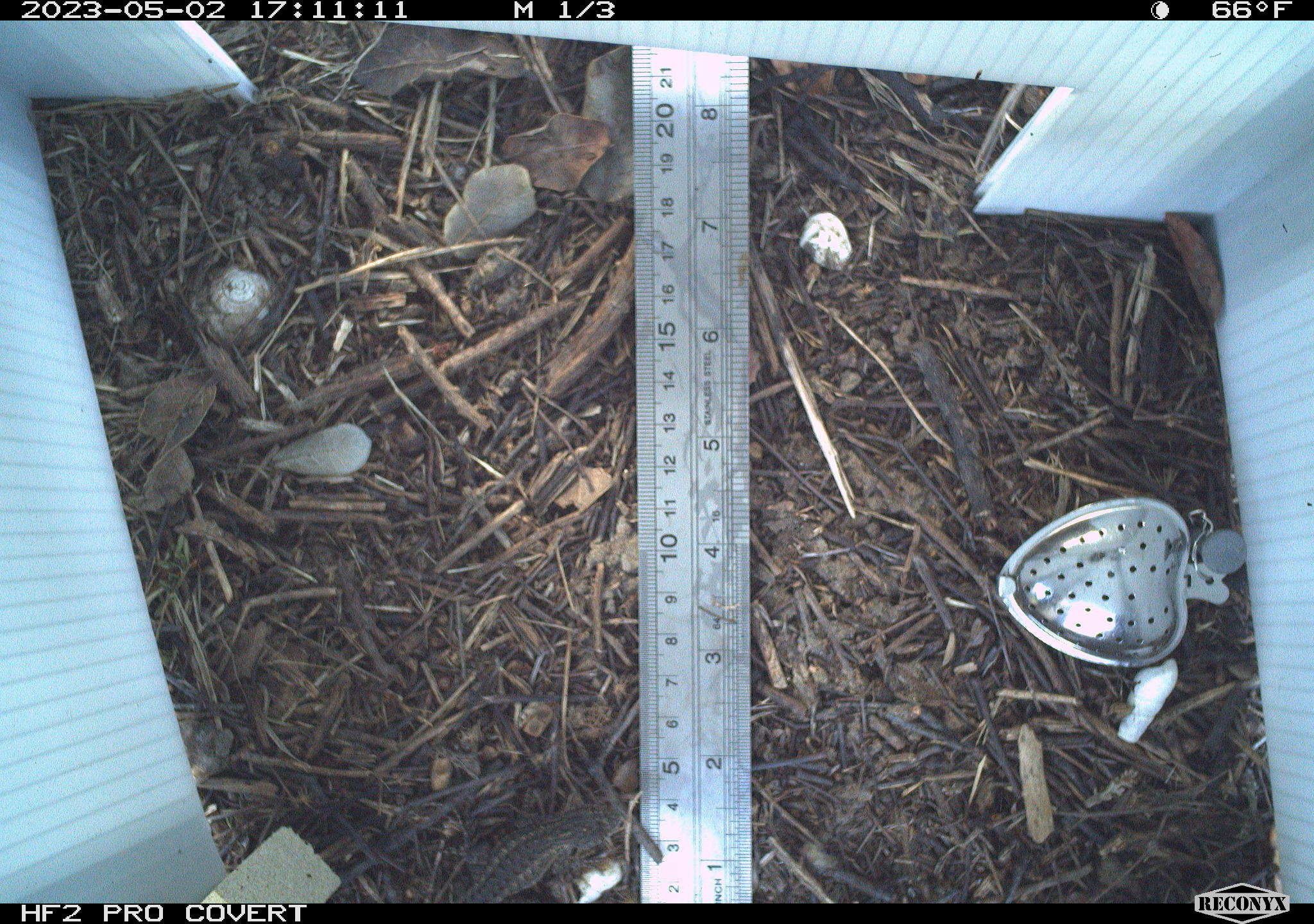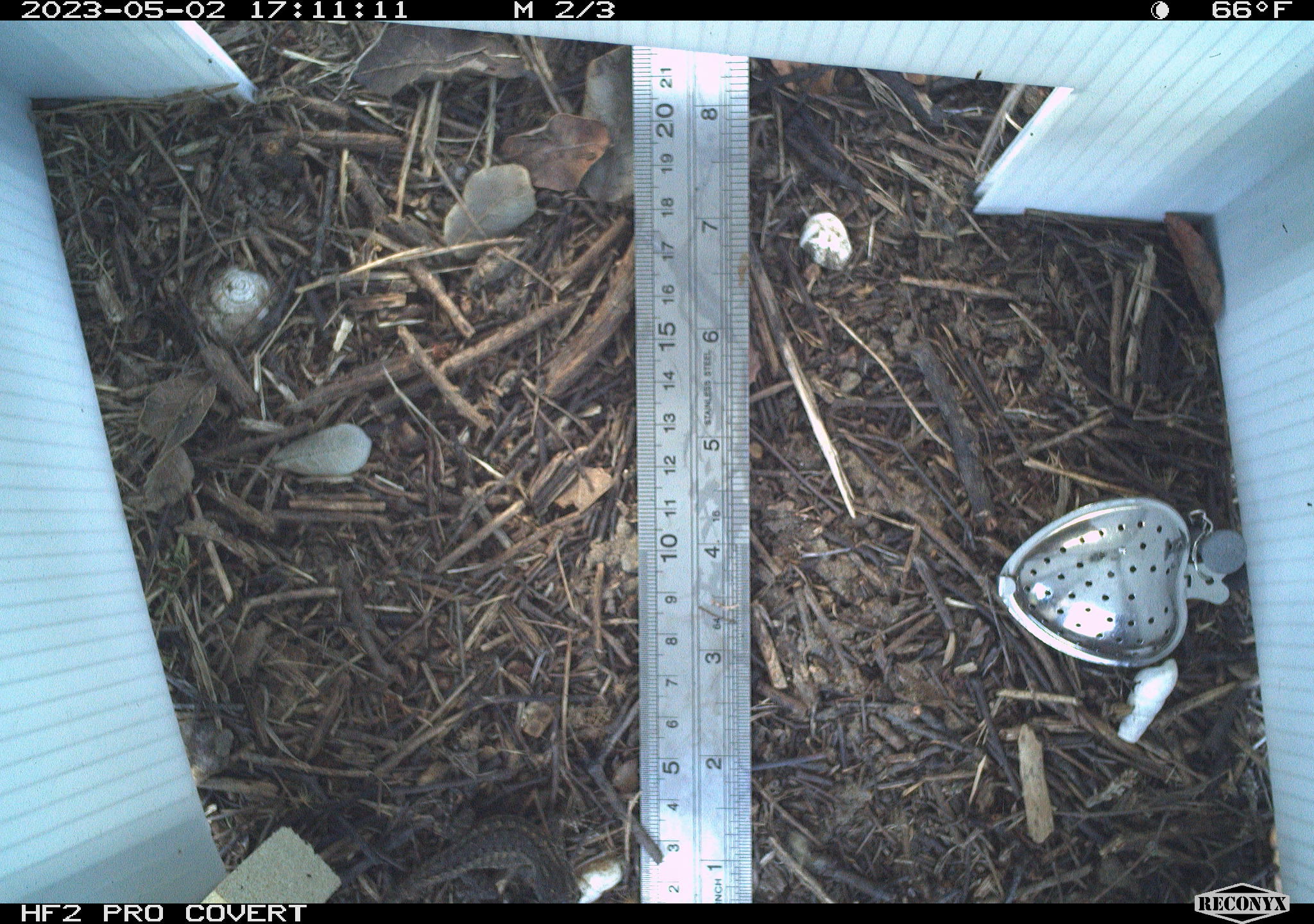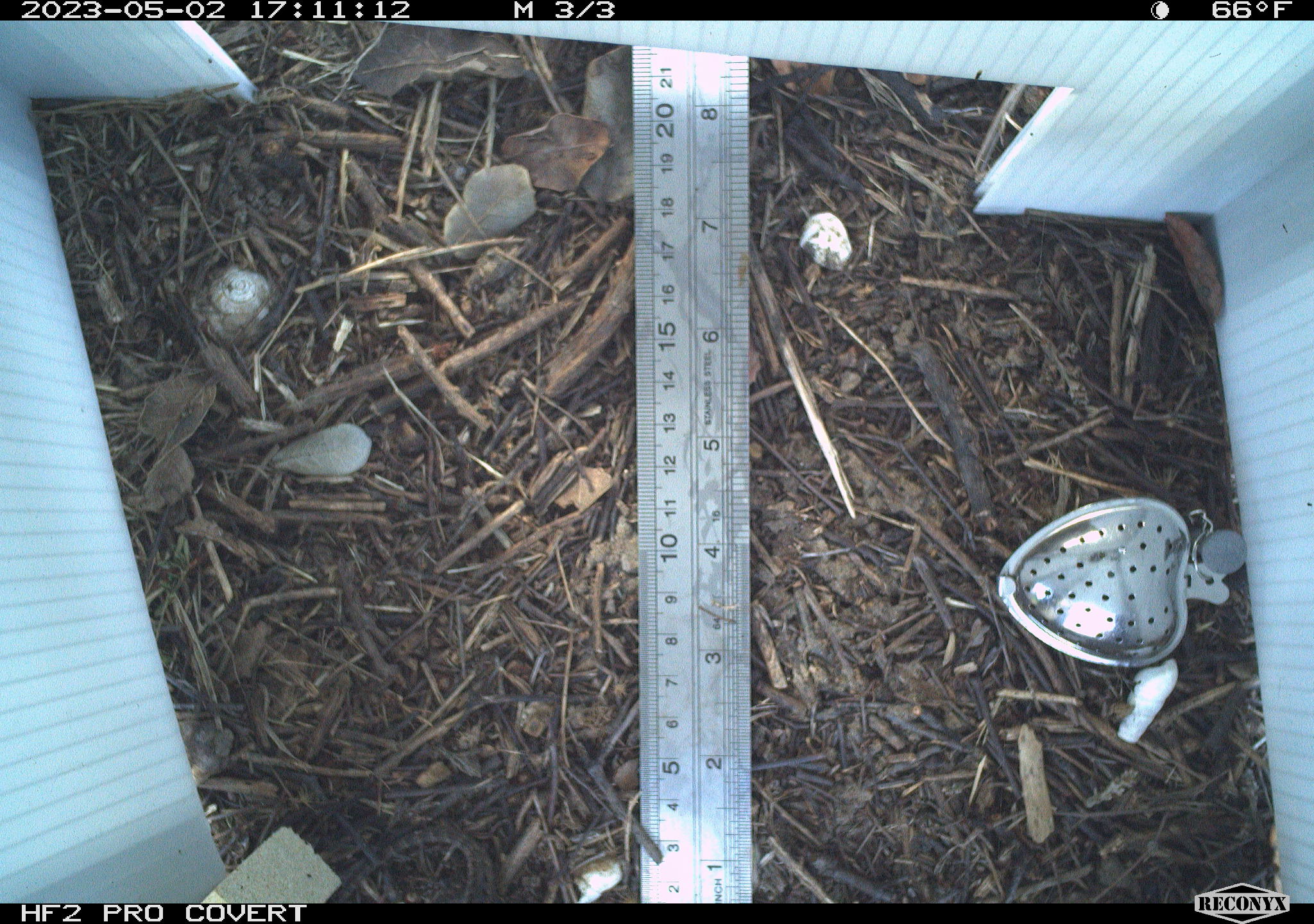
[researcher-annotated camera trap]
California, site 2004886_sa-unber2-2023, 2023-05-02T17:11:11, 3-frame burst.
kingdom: Animalia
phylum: Chordata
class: Reptilia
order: Squamata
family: Phrynosomatidae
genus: Sceloporus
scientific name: Sceloporus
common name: spiny lizards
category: sceloporus species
Sceloporus species (spiny lizards) (Sceloporus).